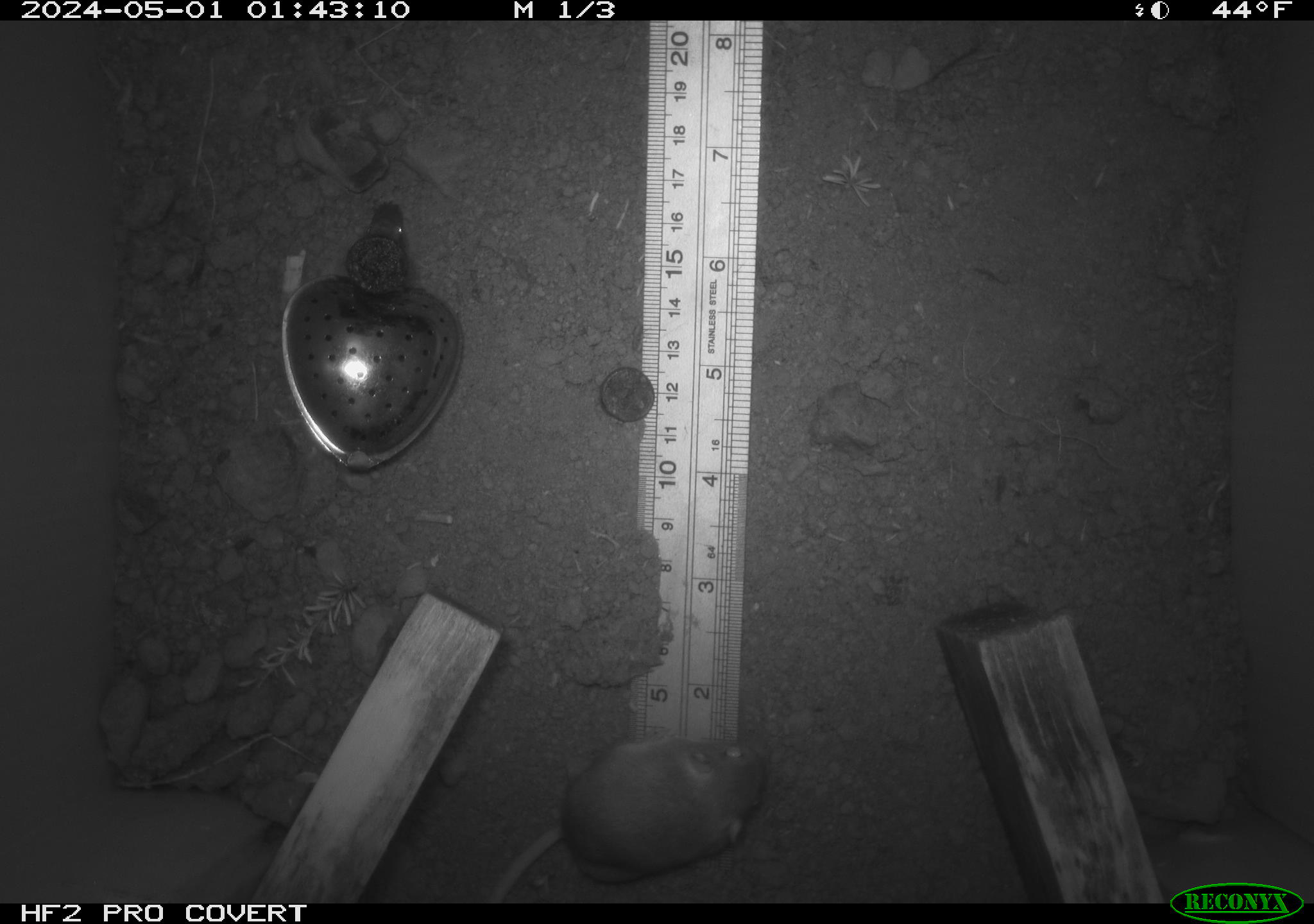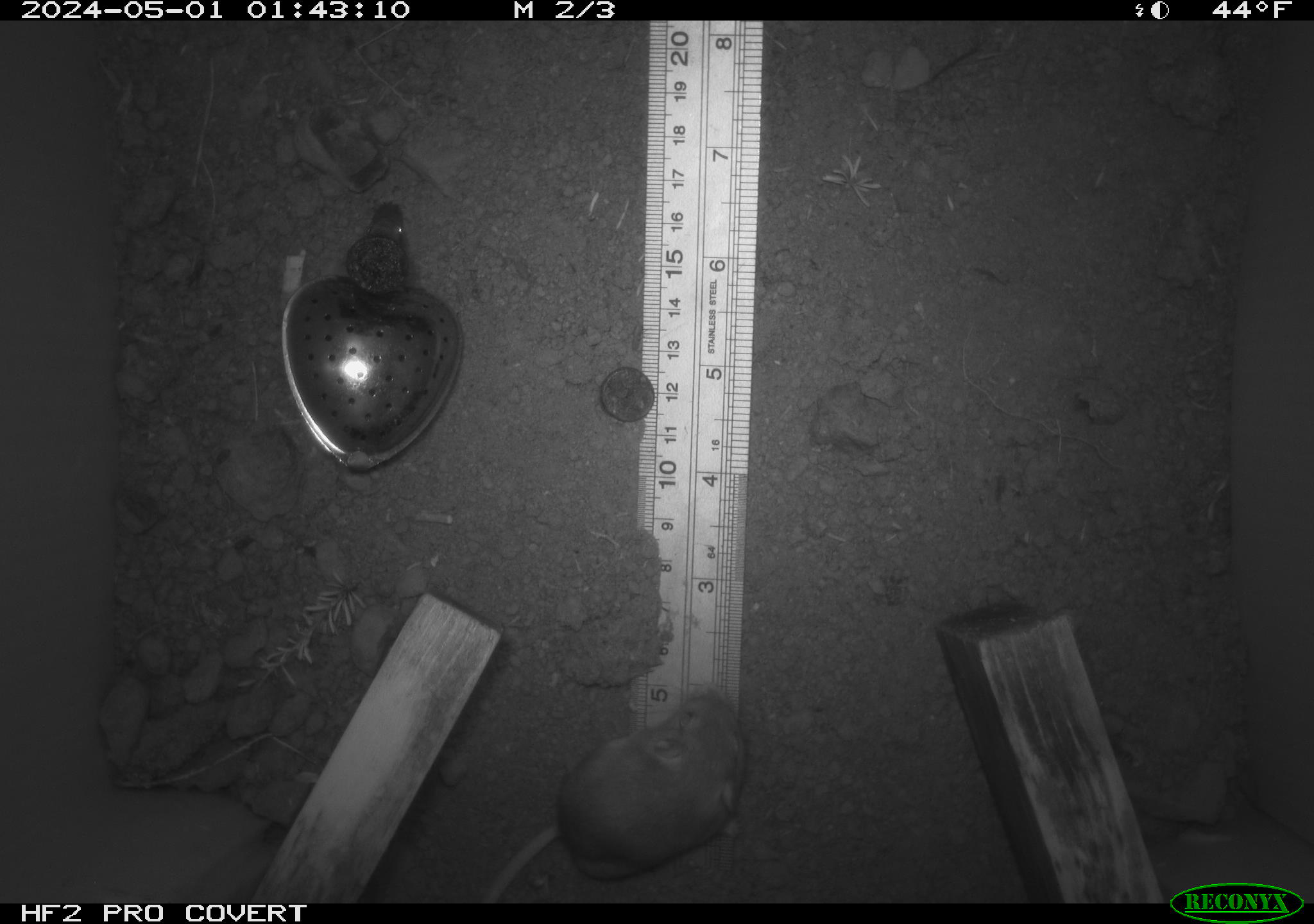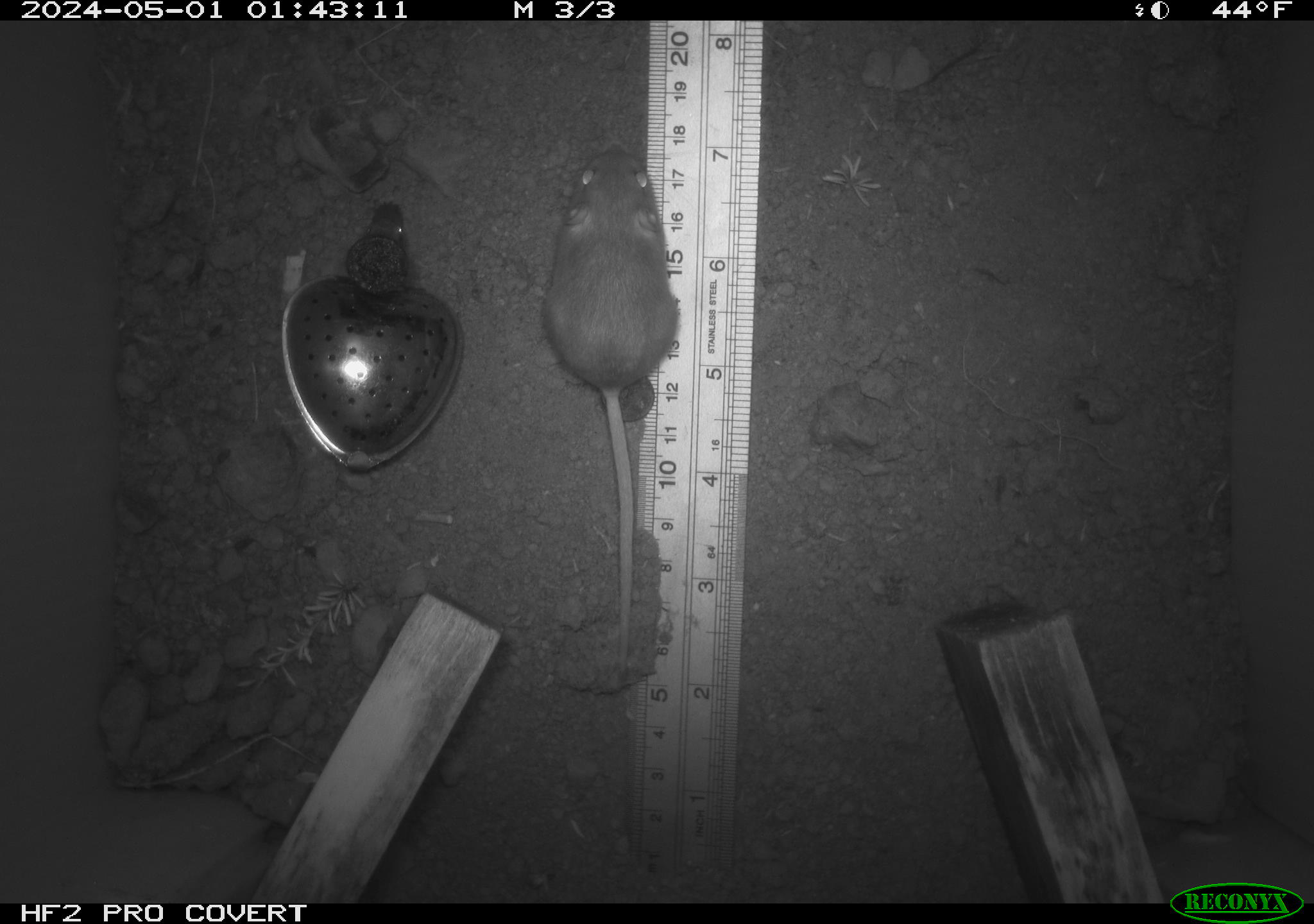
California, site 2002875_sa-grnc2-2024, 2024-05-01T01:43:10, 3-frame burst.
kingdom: Animalia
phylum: Chordata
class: Mammalia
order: Rodentia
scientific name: Rodentia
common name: mouse species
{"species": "mouse species (Rodentia)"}